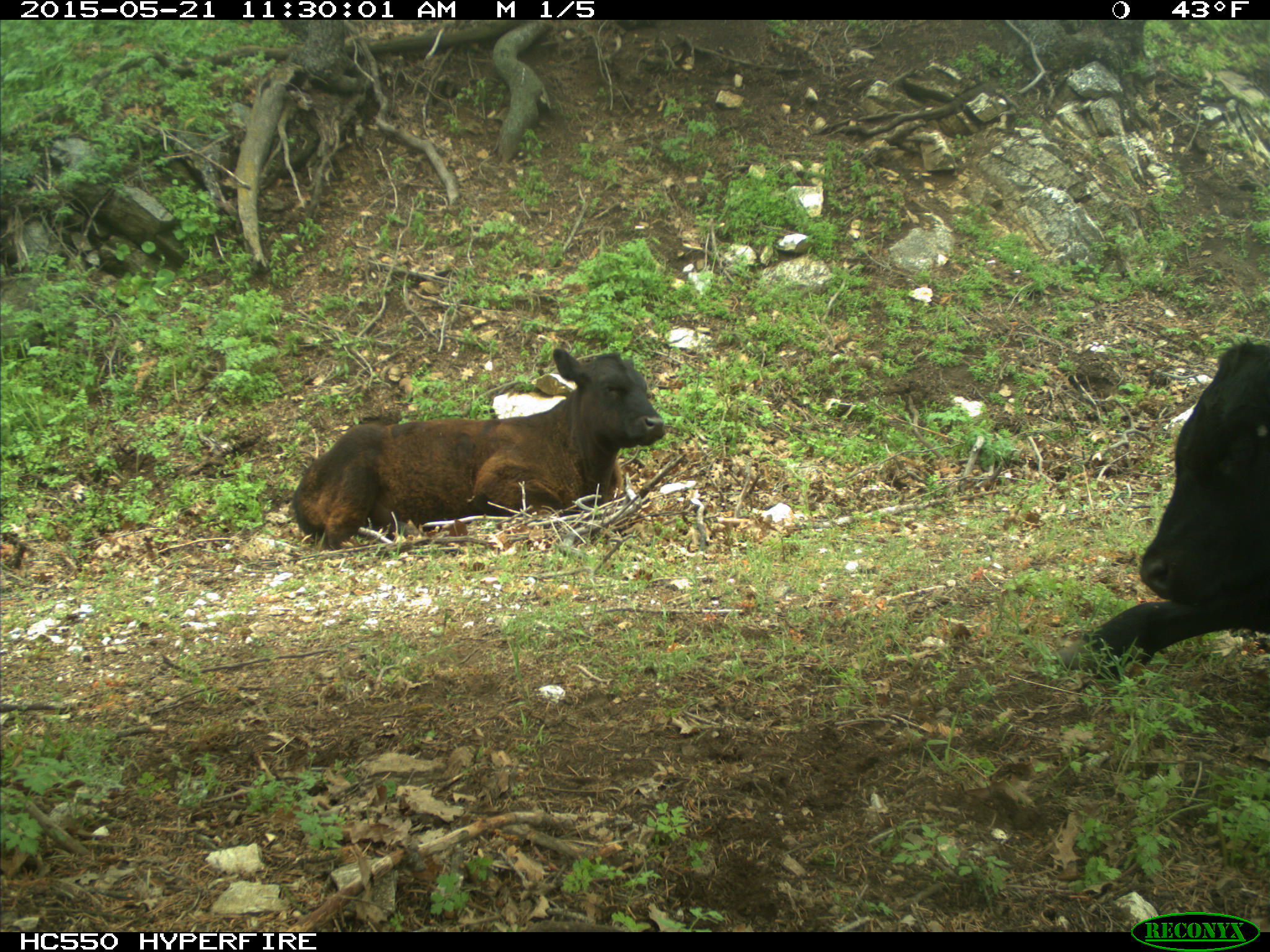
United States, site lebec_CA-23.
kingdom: Animalia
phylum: Chordata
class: Mammalia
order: Artiodactyla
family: Bovidae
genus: Bos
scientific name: Bos taurus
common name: domestic cow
Bos taurus (domestic cow).